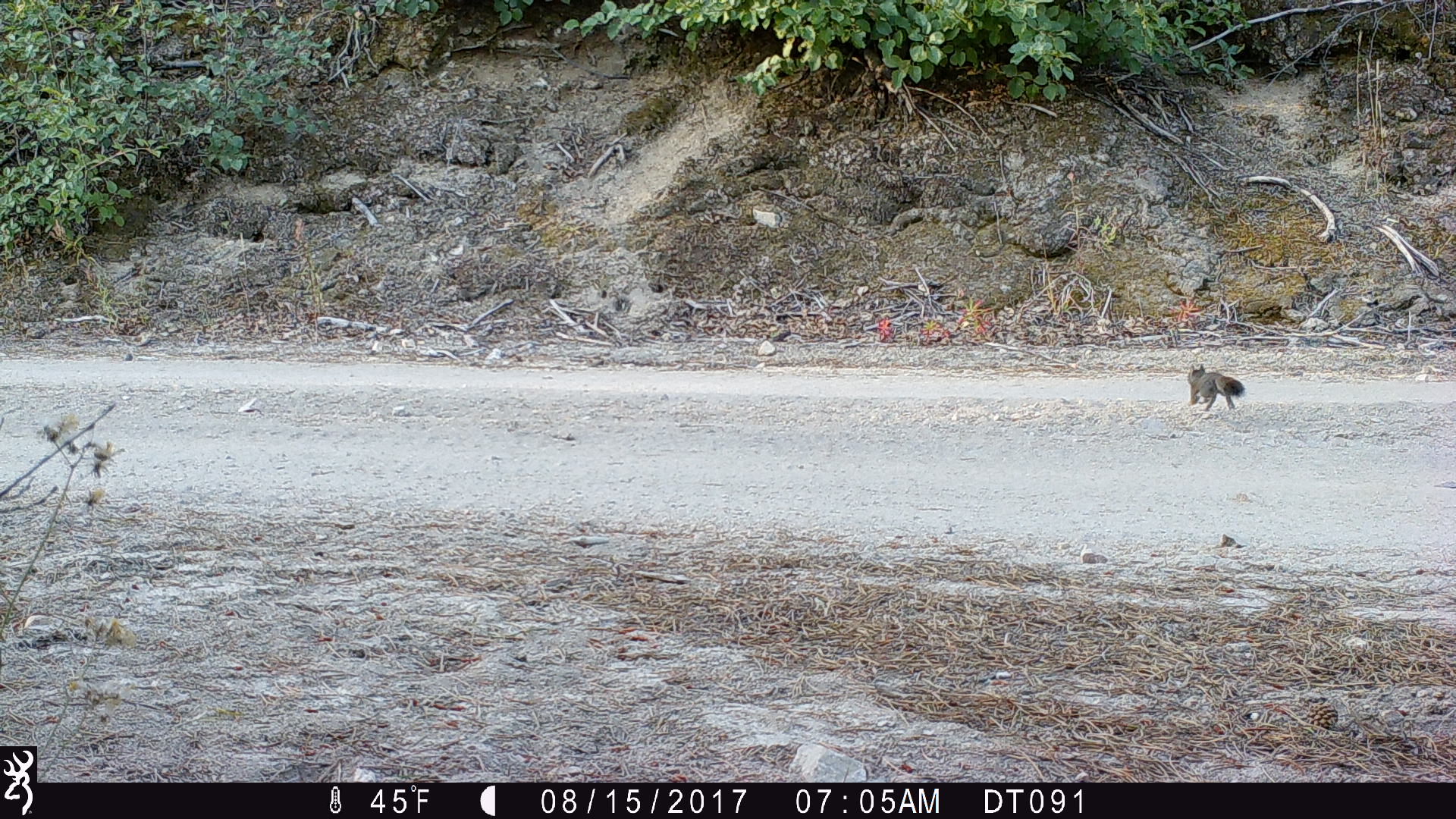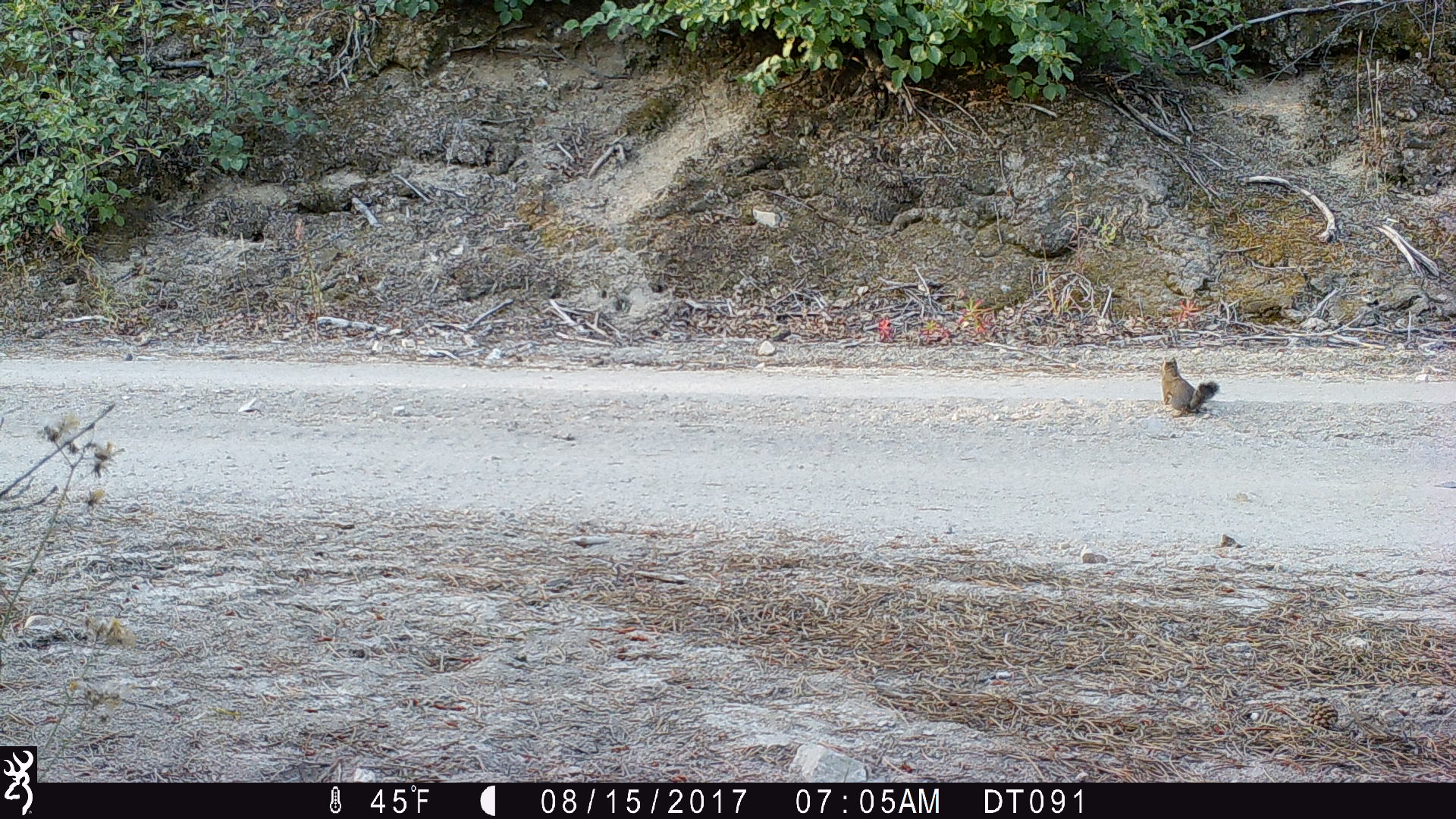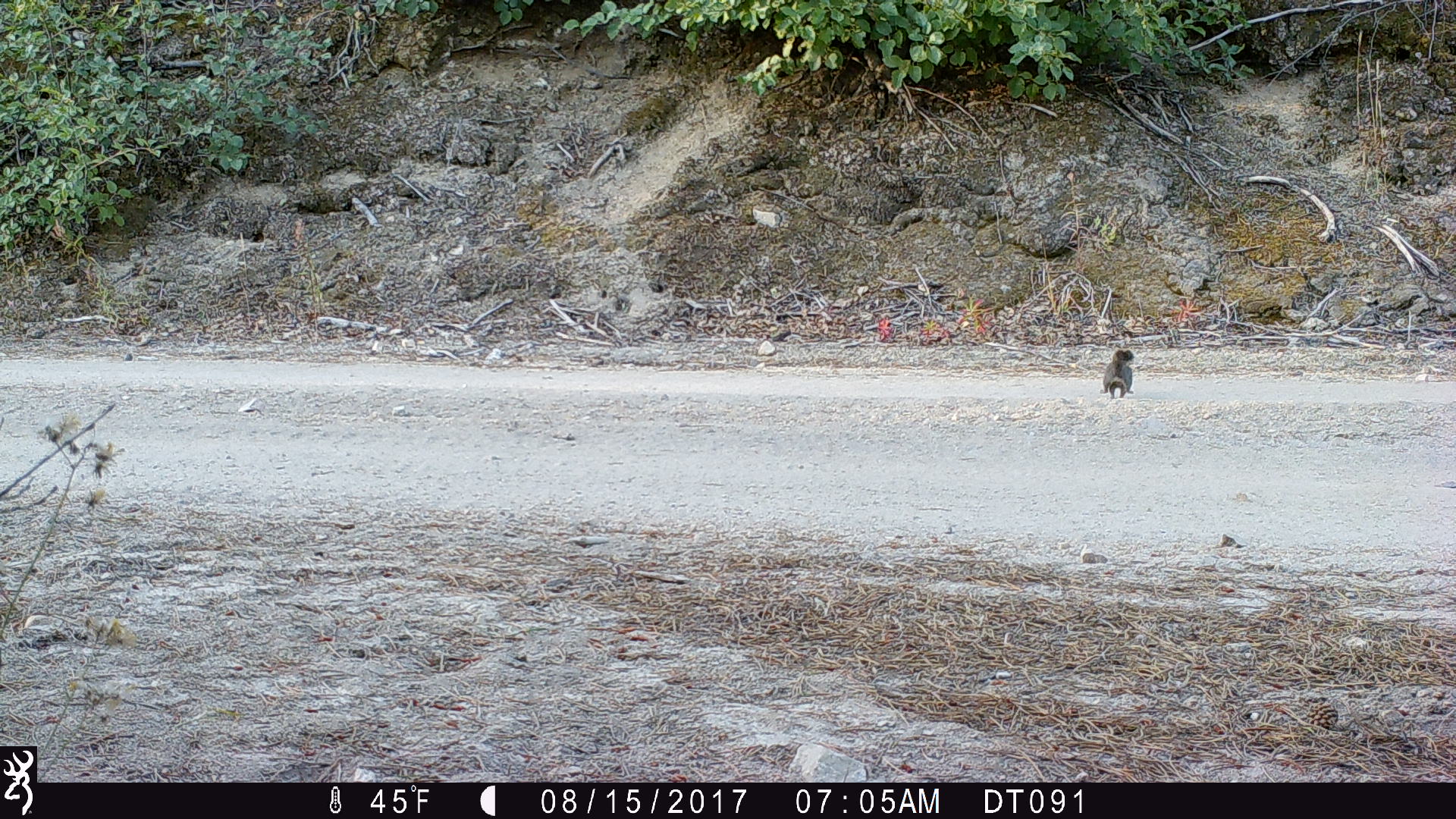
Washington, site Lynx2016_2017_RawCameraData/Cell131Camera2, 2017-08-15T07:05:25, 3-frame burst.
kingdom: Animalia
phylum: Chordata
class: Mammalia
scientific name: Mammalia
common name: small mammal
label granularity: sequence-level